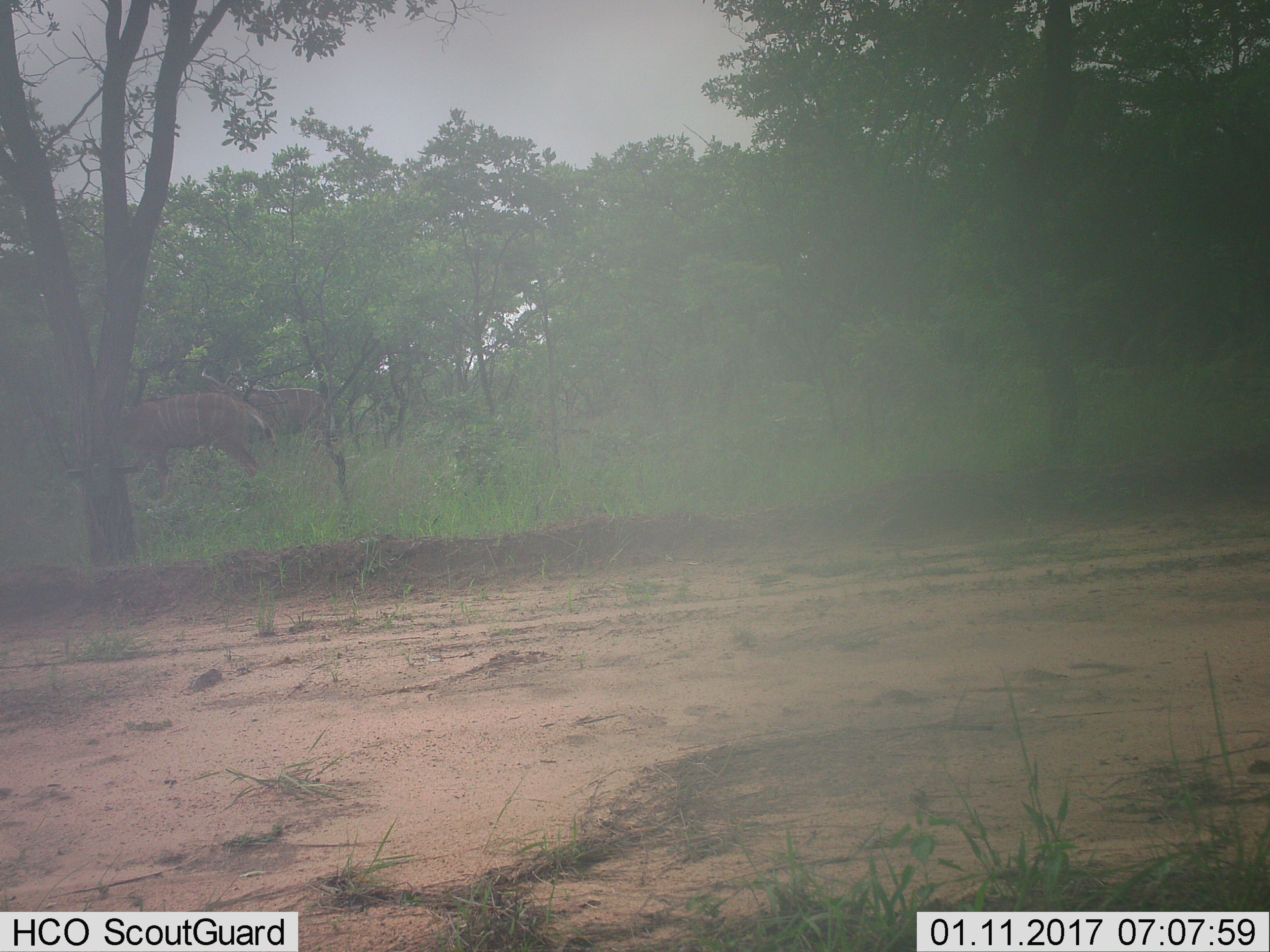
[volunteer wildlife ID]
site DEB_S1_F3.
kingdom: Animalia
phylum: Chordata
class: Mammalia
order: Artiodactyla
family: Bovidae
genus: Tragelaphus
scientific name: Tragelaphus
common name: kudu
Kudu (Tragelaphus), count 2. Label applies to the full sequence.